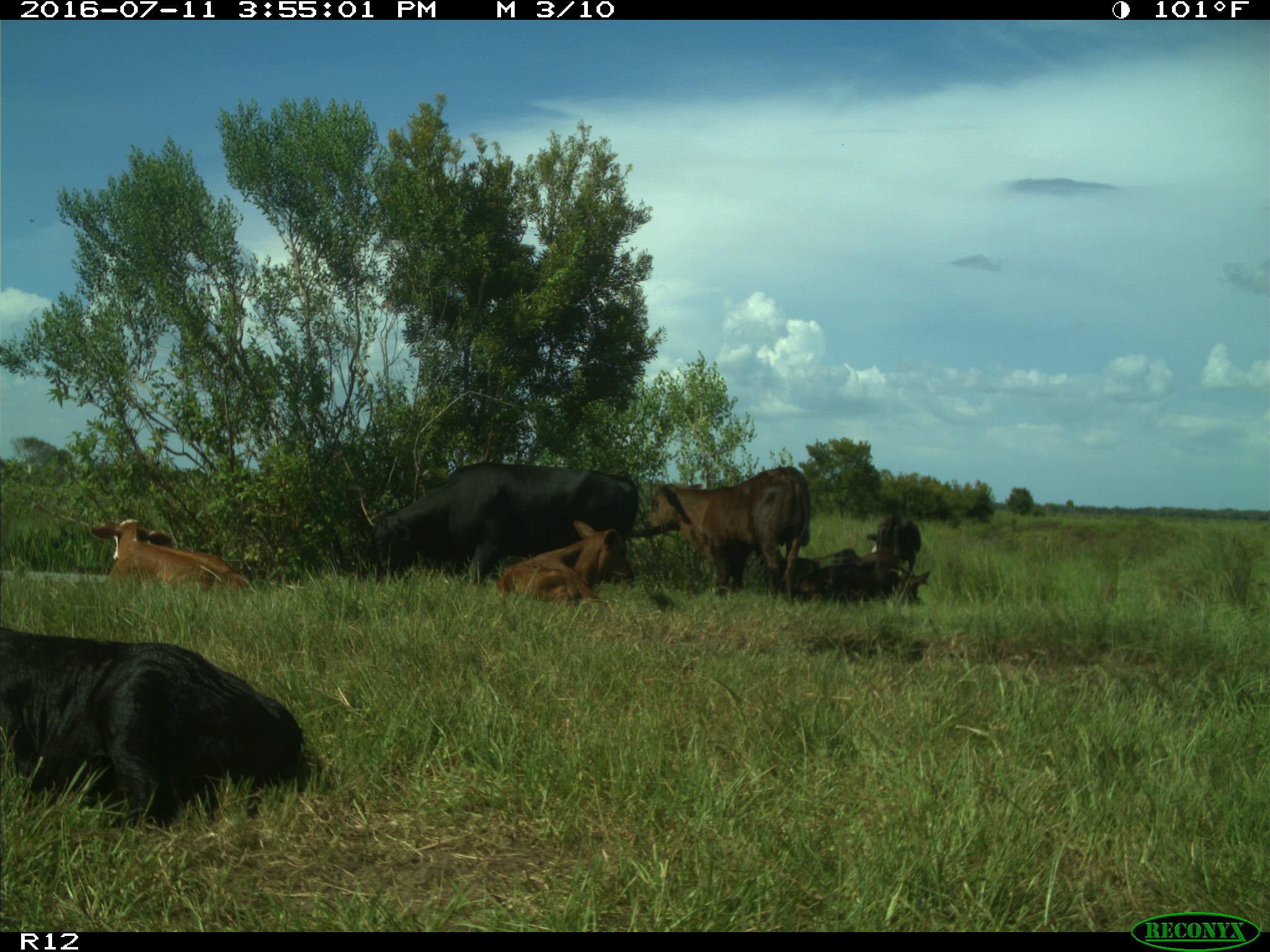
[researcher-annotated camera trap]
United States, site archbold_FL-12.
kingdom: Animalia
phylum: Chordata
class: Mammalia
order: Artiodactyla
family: Bovidae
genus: Bos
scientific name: Bos taurus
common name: domestic cow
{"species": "Bos taurus (domestic cow)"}